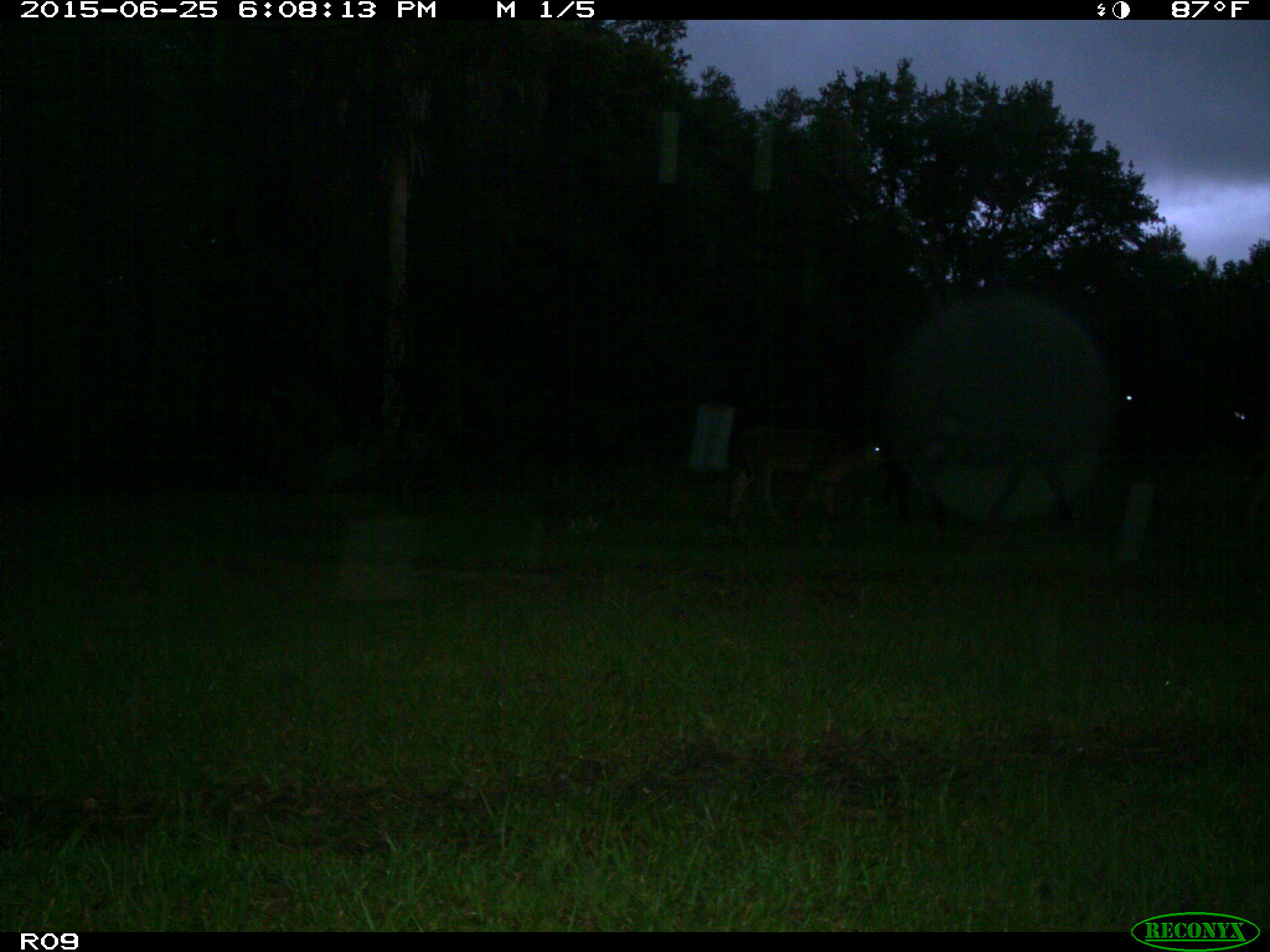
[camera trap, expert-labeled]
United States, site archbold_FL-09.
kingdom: Animalia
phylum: Chordata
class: Mammalia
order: Artiodactyla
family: Bovidae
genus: Bos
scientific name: Bos taurus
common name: domestic cow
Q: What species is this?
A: Bos taurus (domestic cow).